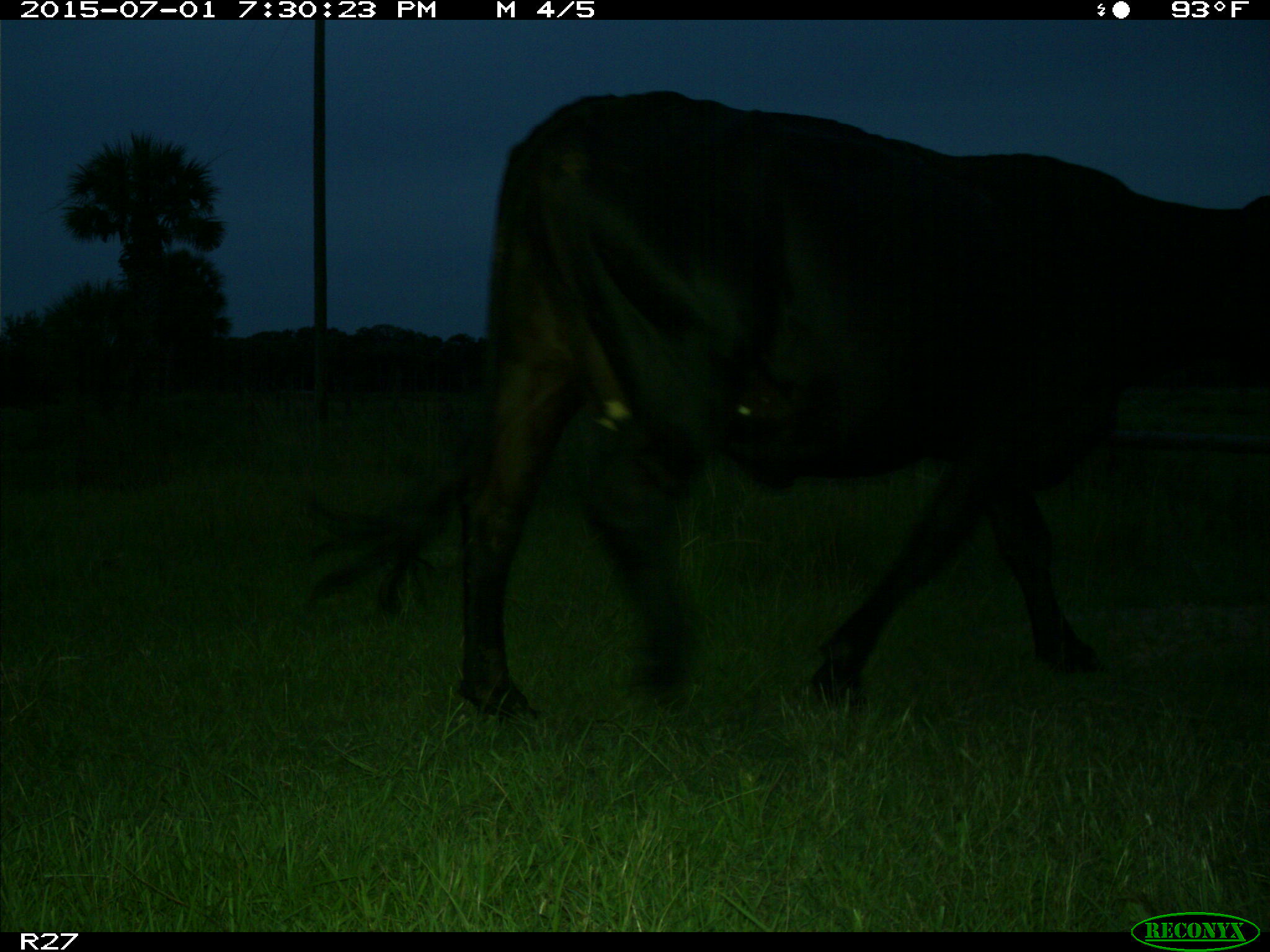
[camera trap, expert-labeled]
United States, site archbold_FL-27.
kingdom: Animalia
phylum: Chordata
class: Mammalia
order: Artiodactyla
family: Bovidae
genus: Bos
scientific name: Bos taurus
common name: domestic cow